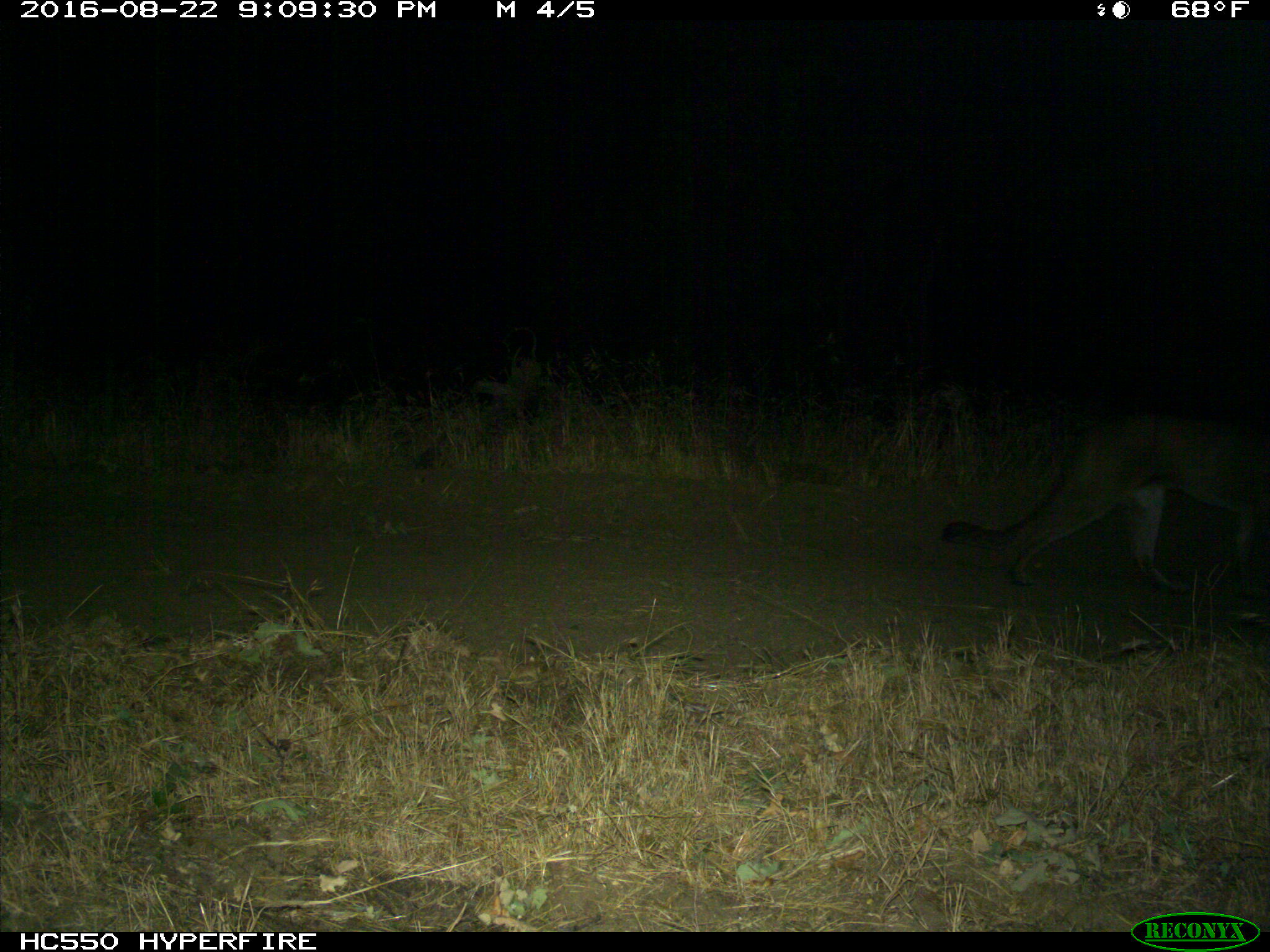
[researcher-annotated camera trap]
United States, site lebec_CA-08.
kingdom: Animalia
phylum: Chordata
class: Mammalia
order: Carnivora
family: Felidae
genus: Puma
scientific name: Puma concolor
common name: mountain lion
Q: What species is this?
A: Puma concolor (mountain lion).